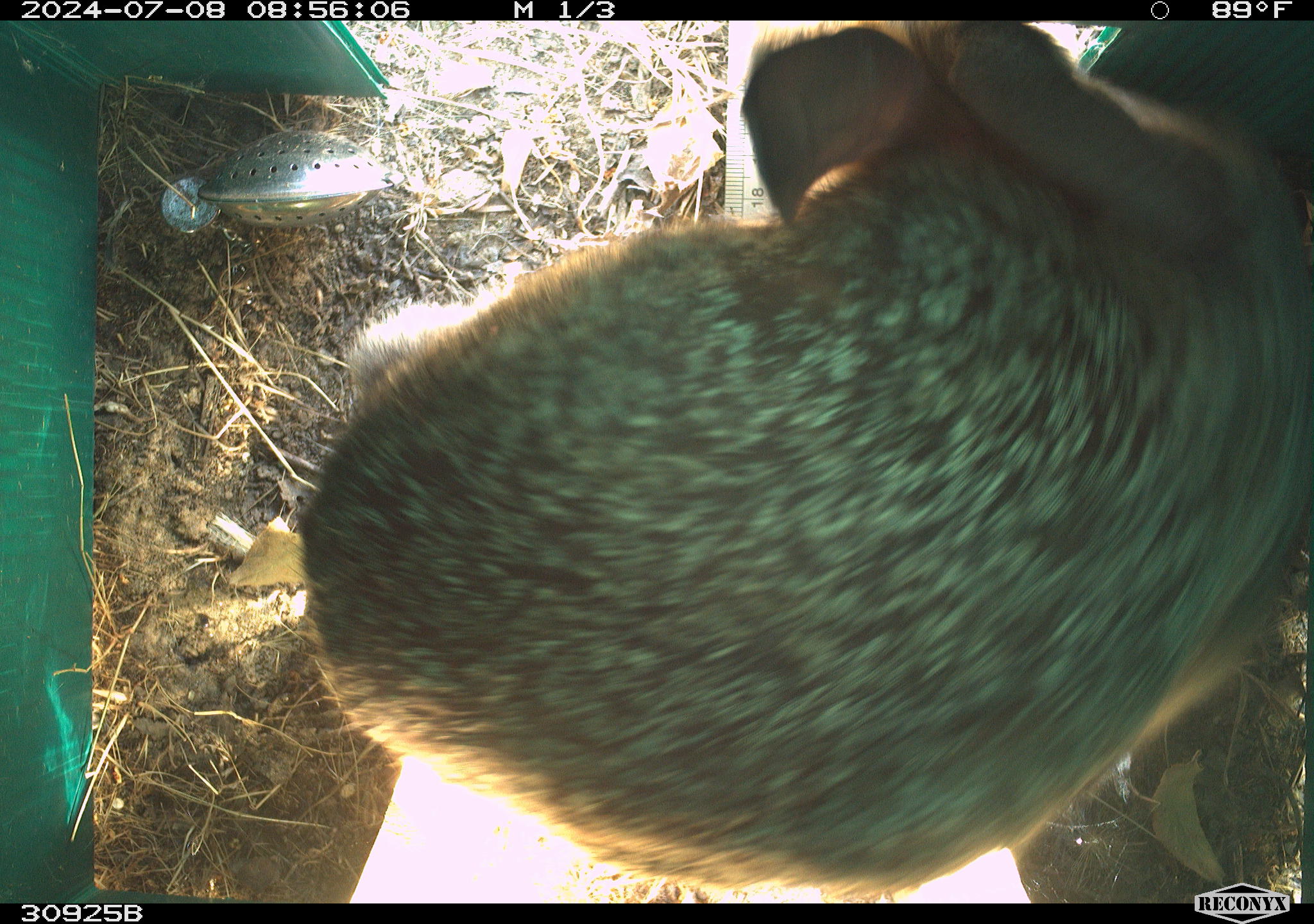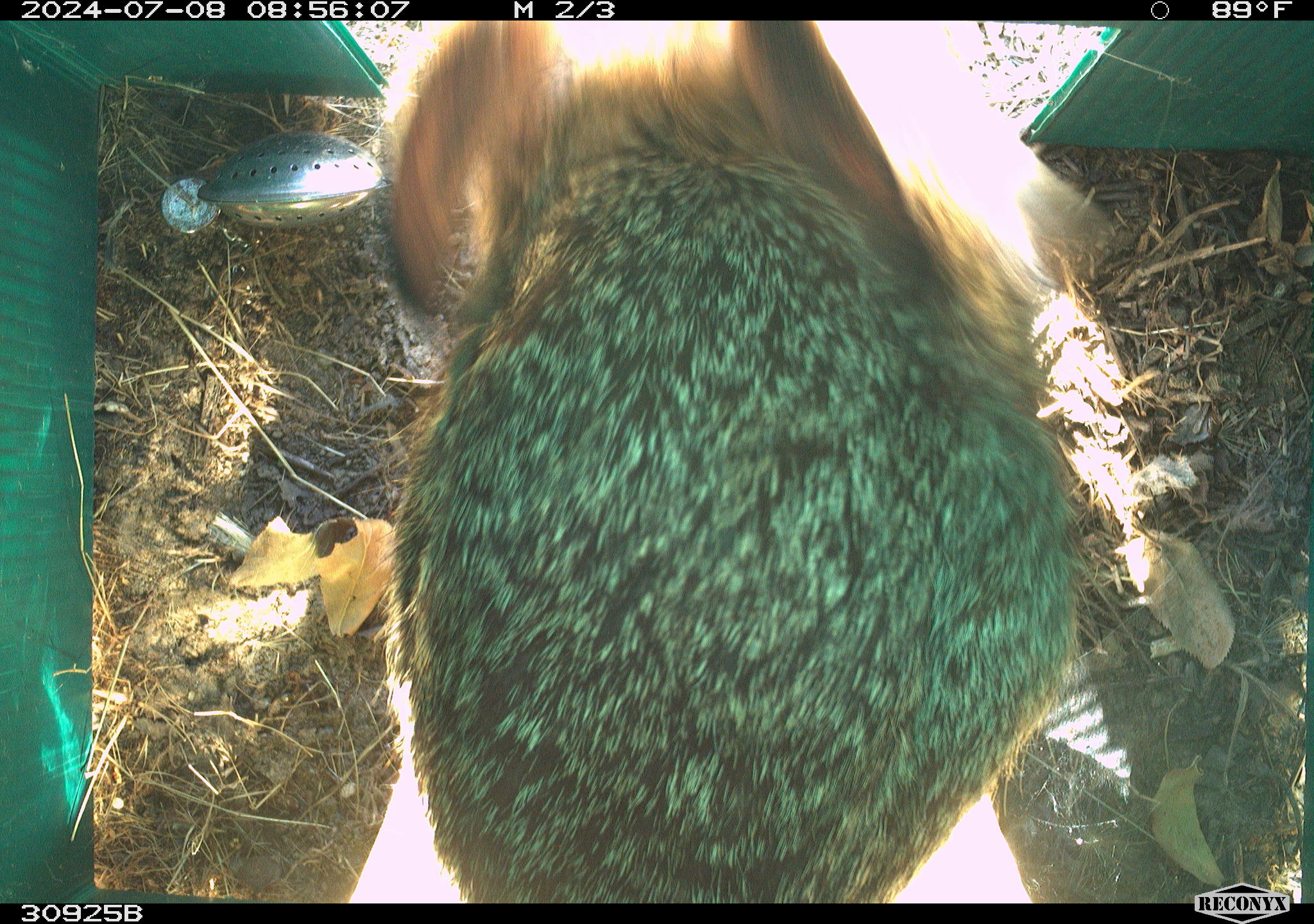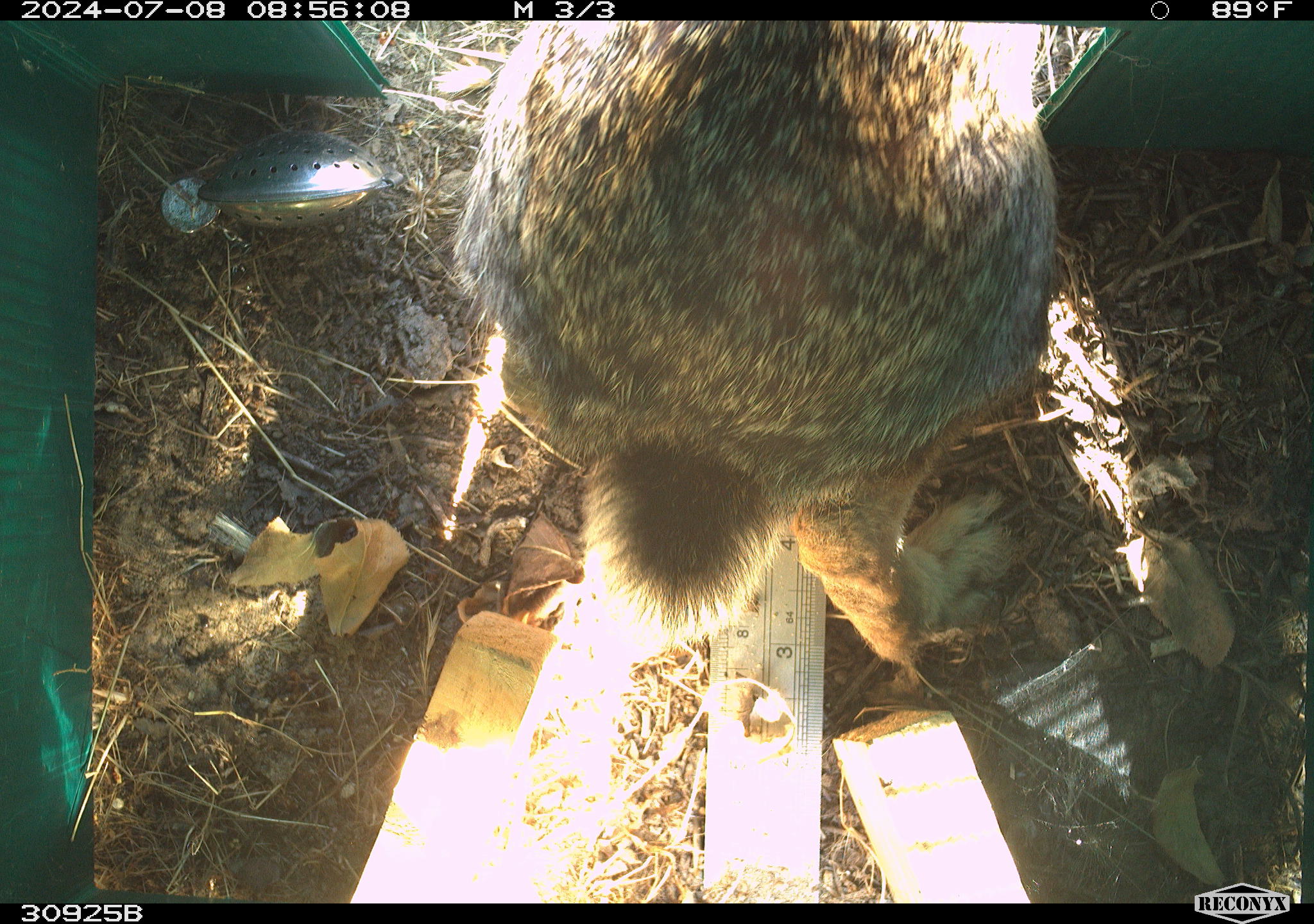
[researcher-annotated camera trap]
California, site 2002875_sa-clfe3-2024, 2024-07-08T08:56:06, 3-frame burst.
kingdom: Animalia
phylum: Chordata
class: Mammalia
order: Lagomorpha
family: Leporidae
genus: Lepus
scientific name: Lepus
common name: hares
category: lepus species